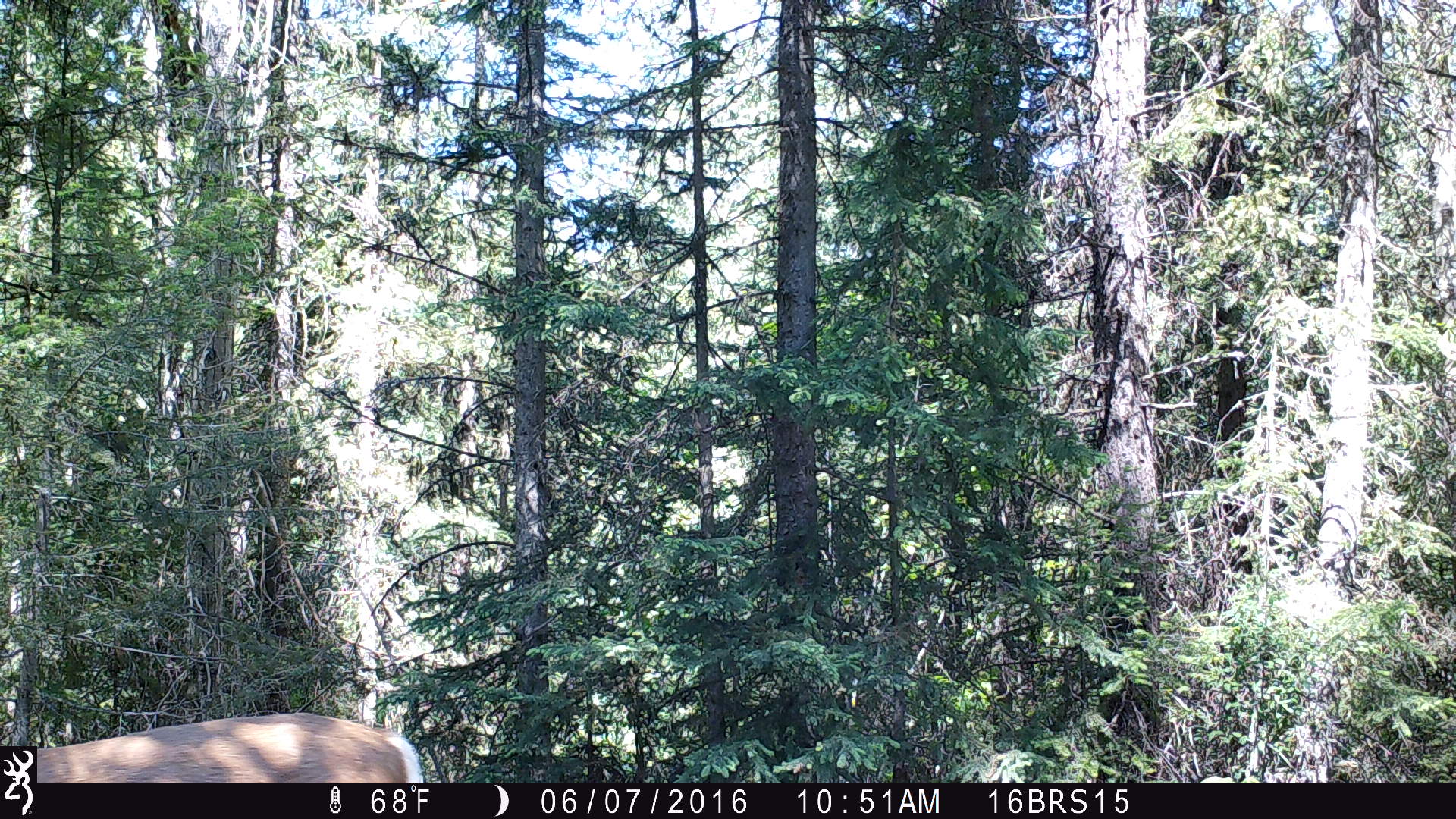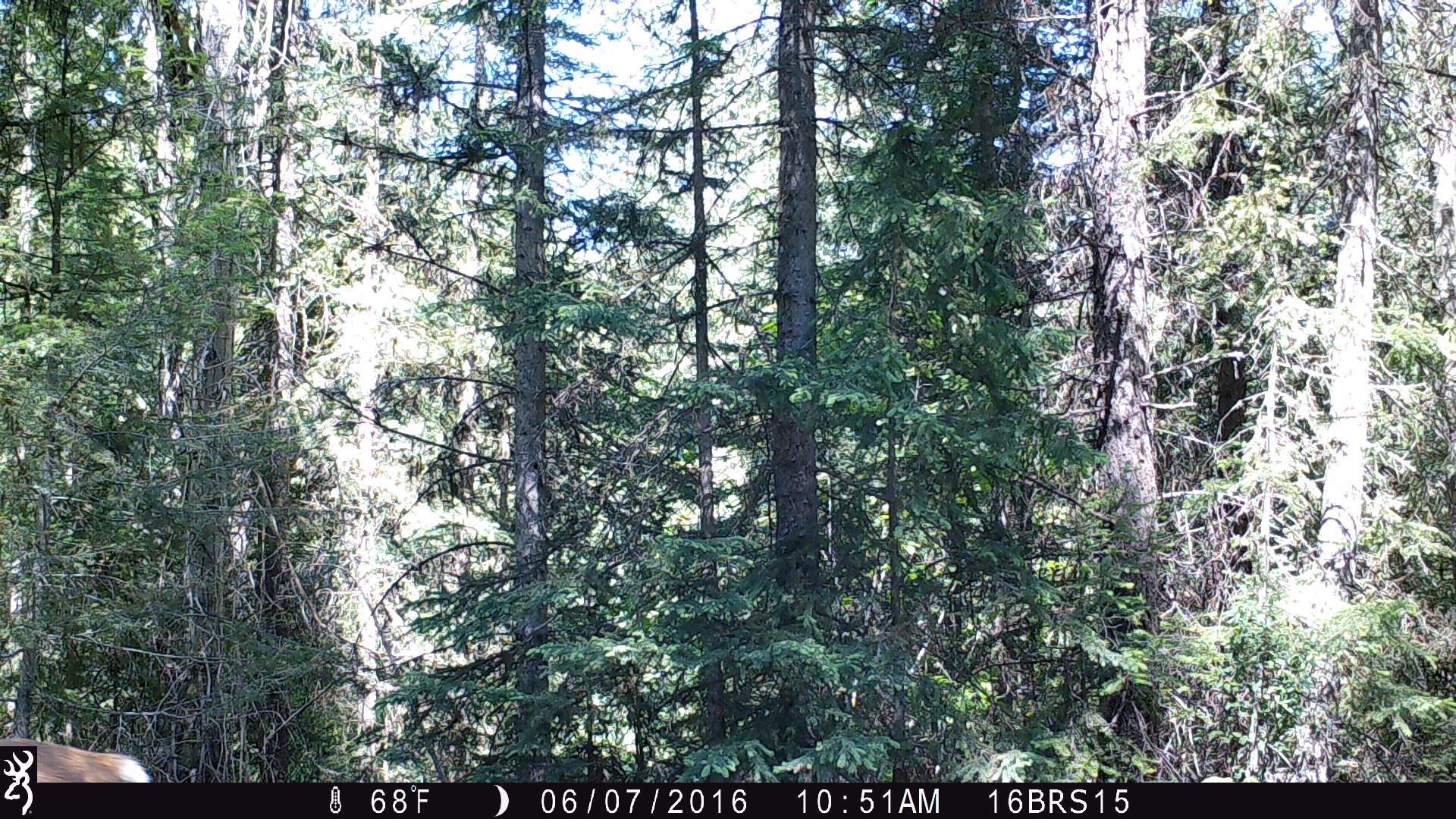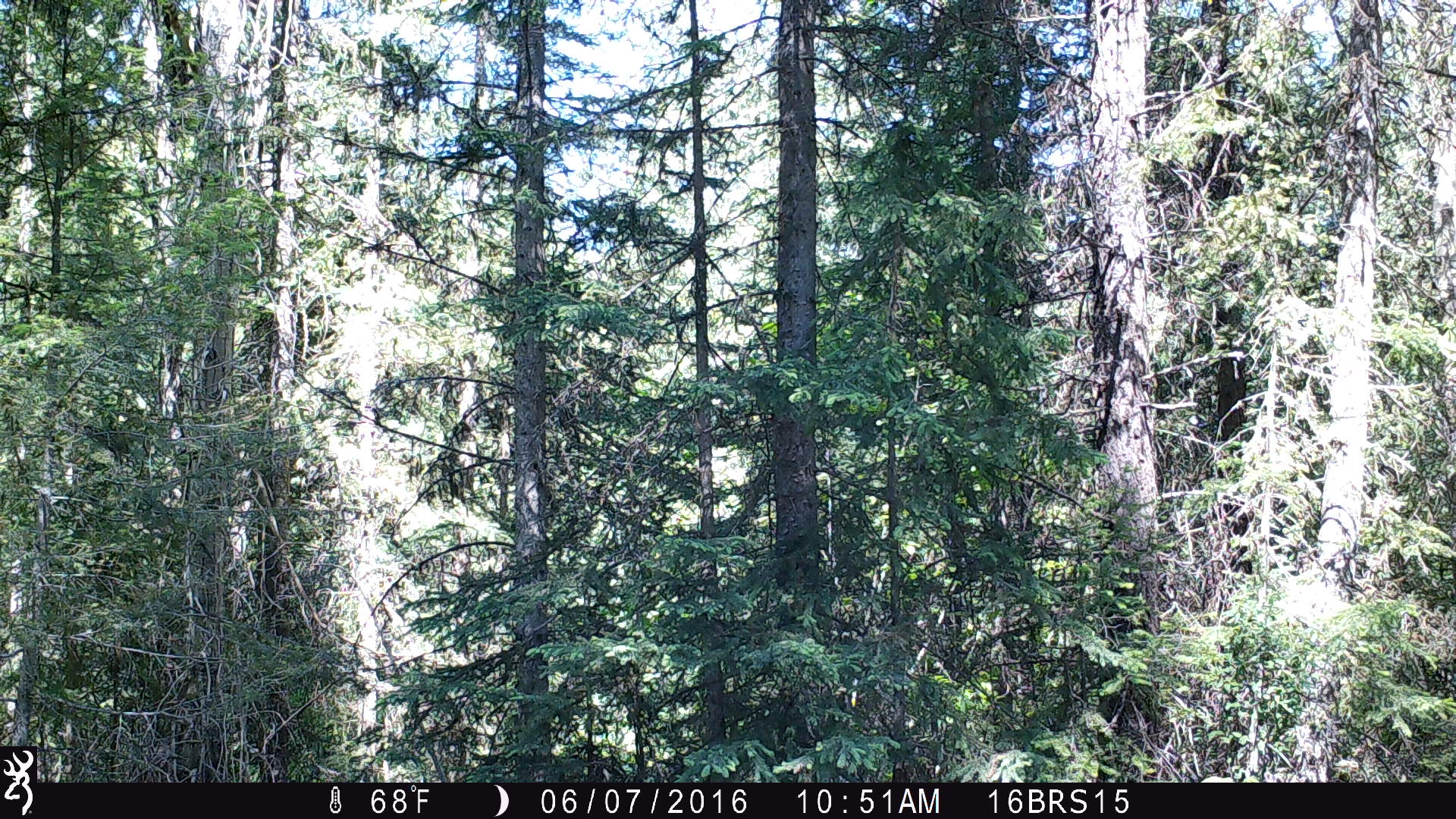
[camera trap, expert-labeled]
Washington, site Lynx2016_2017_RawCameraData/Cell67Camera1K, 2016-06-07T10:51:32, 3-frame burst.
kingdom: Animalia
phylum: Chordata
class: Mammalia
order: Artiodactyla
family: Cervidae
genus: Odocoileus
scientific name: Odocoileus virginianus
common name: white-tailed deer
Odocoileus virginianus (white-tailed deer). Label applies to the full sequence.